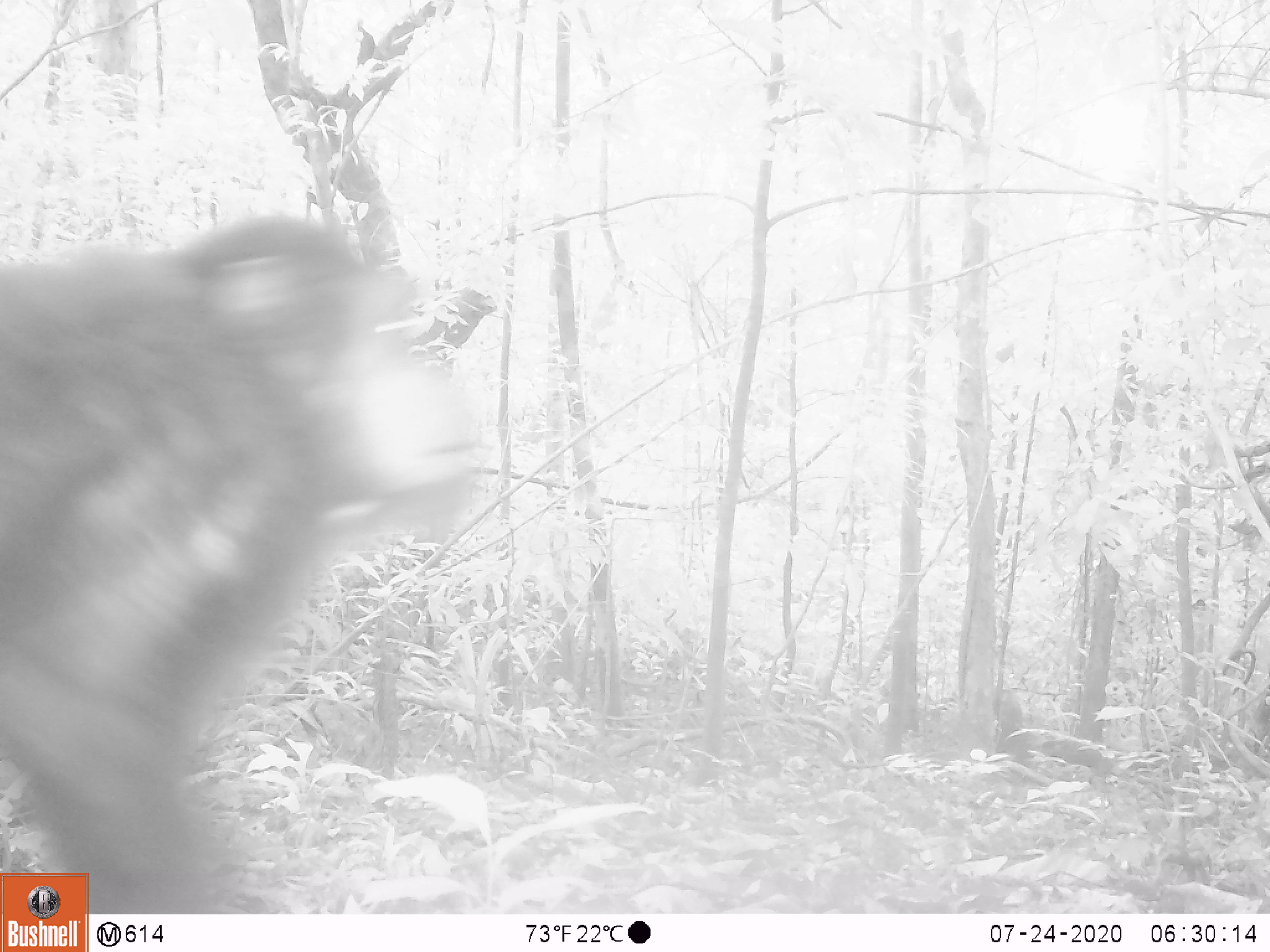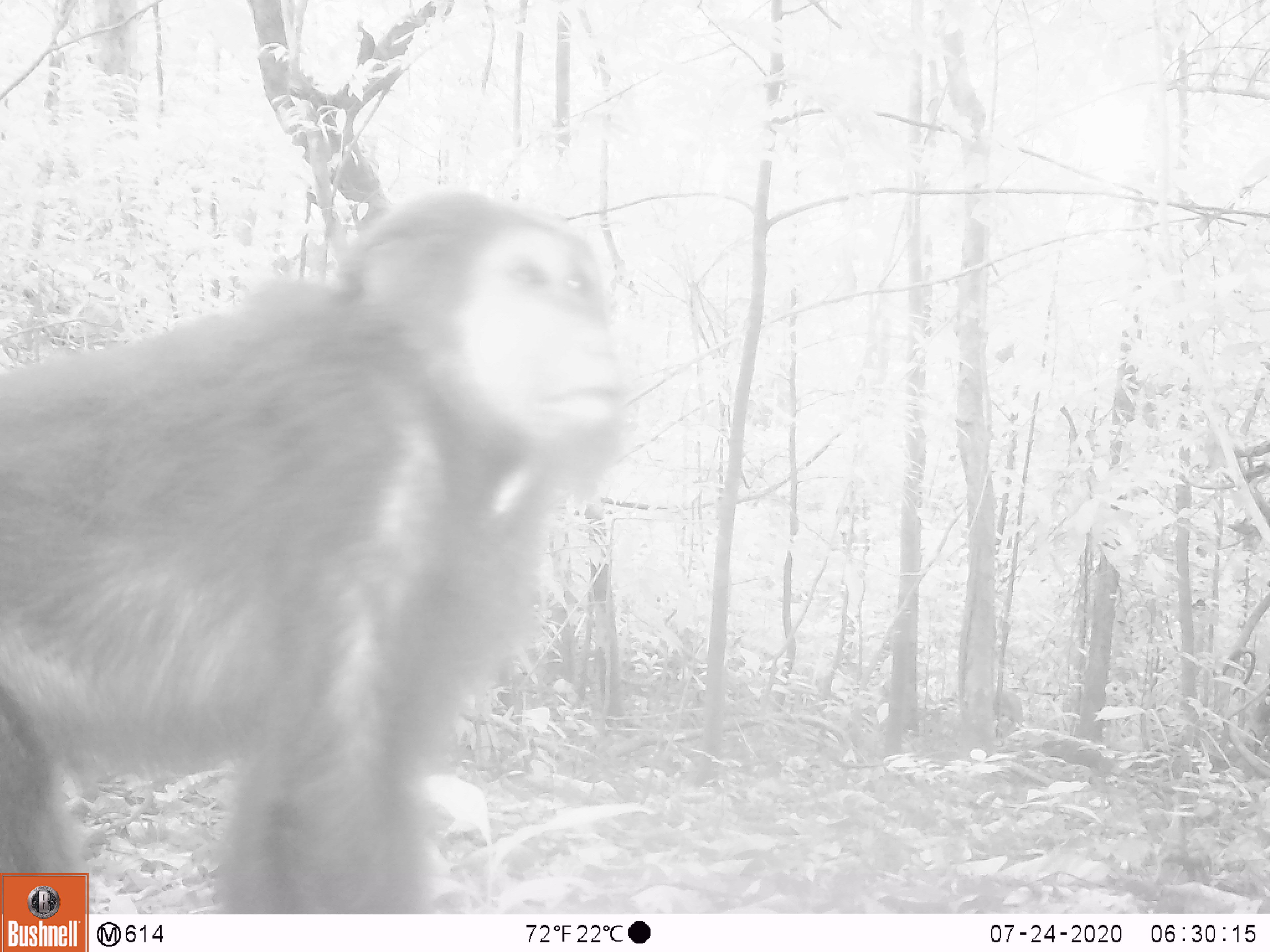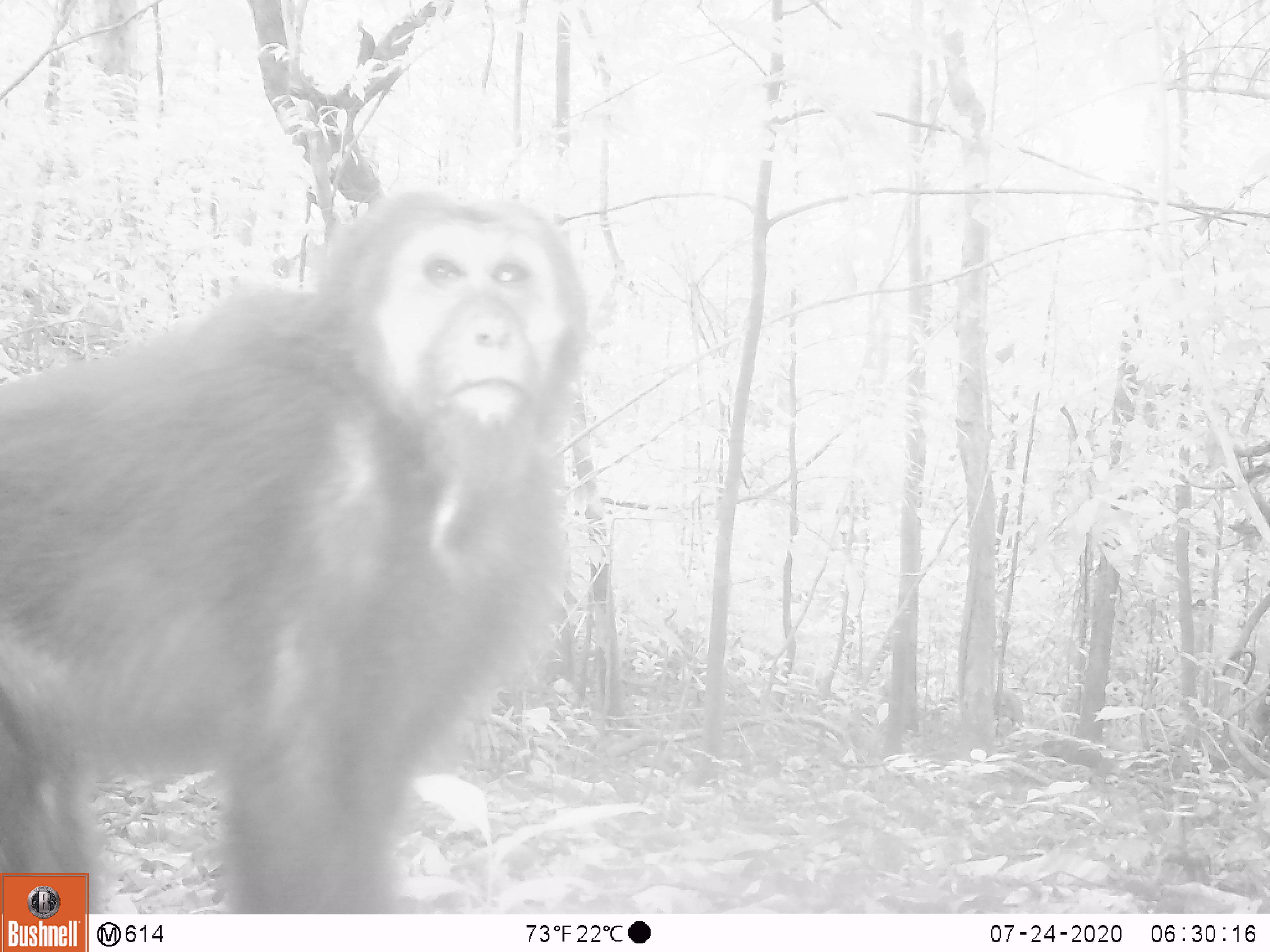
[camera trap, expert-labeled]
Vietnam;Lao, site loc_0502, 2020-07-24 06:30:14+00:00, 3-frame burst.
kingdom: Animalia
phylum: Chordata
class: Mammalia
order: Primates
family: Cercopithecidae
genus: Macaca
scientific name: Macaca arctoides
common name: stump-tailed macaque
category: stump tailed macaque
Stump tailed macaque (stump-tailed macaque) (Macaca arctoides). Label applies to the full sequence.